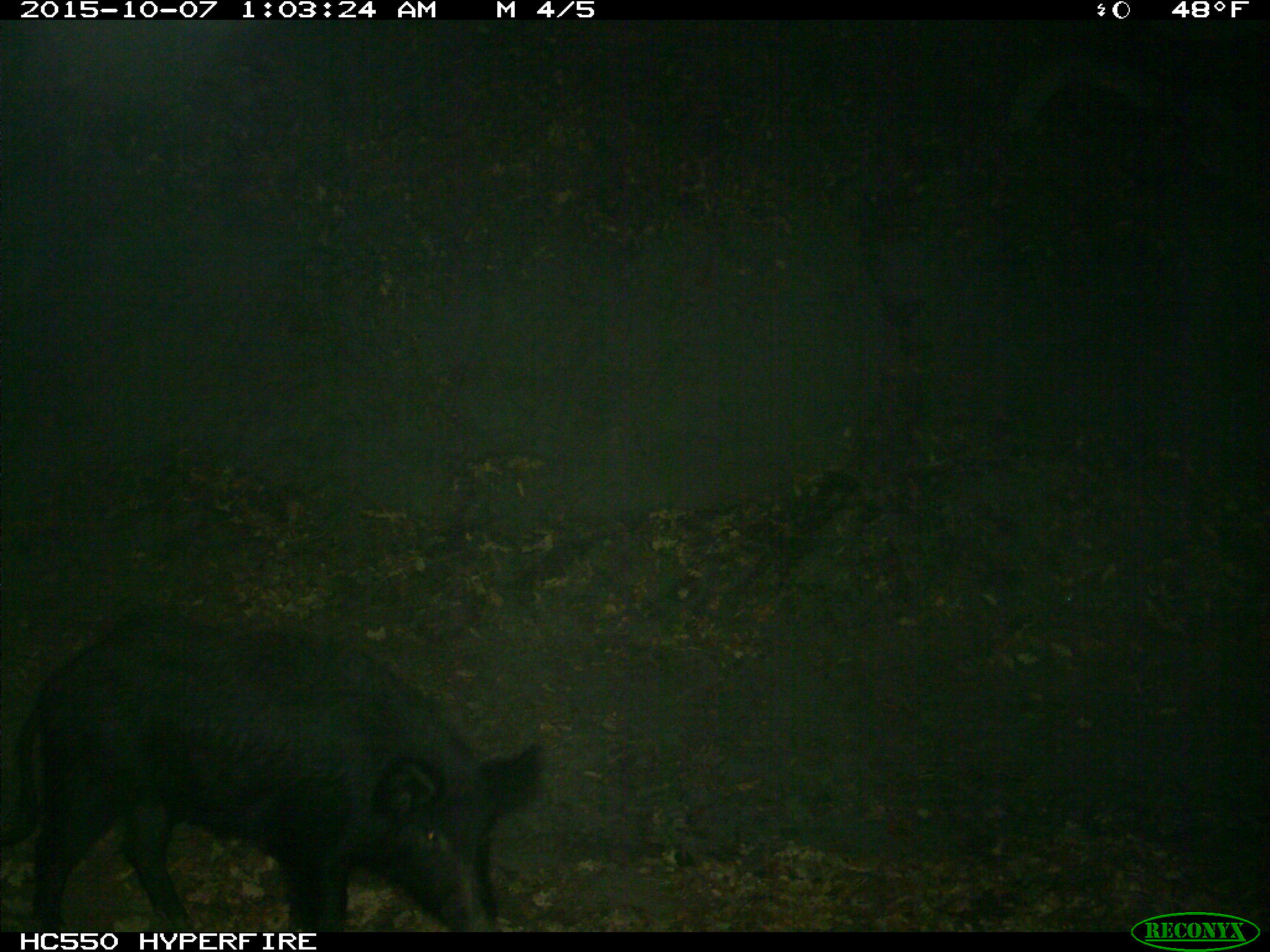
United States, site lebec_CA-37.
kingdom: Animalia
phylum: Chordata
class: Mammalia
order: Artiodactyla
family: Suidae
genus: Sus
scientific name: Sus scrofa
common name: wild boar